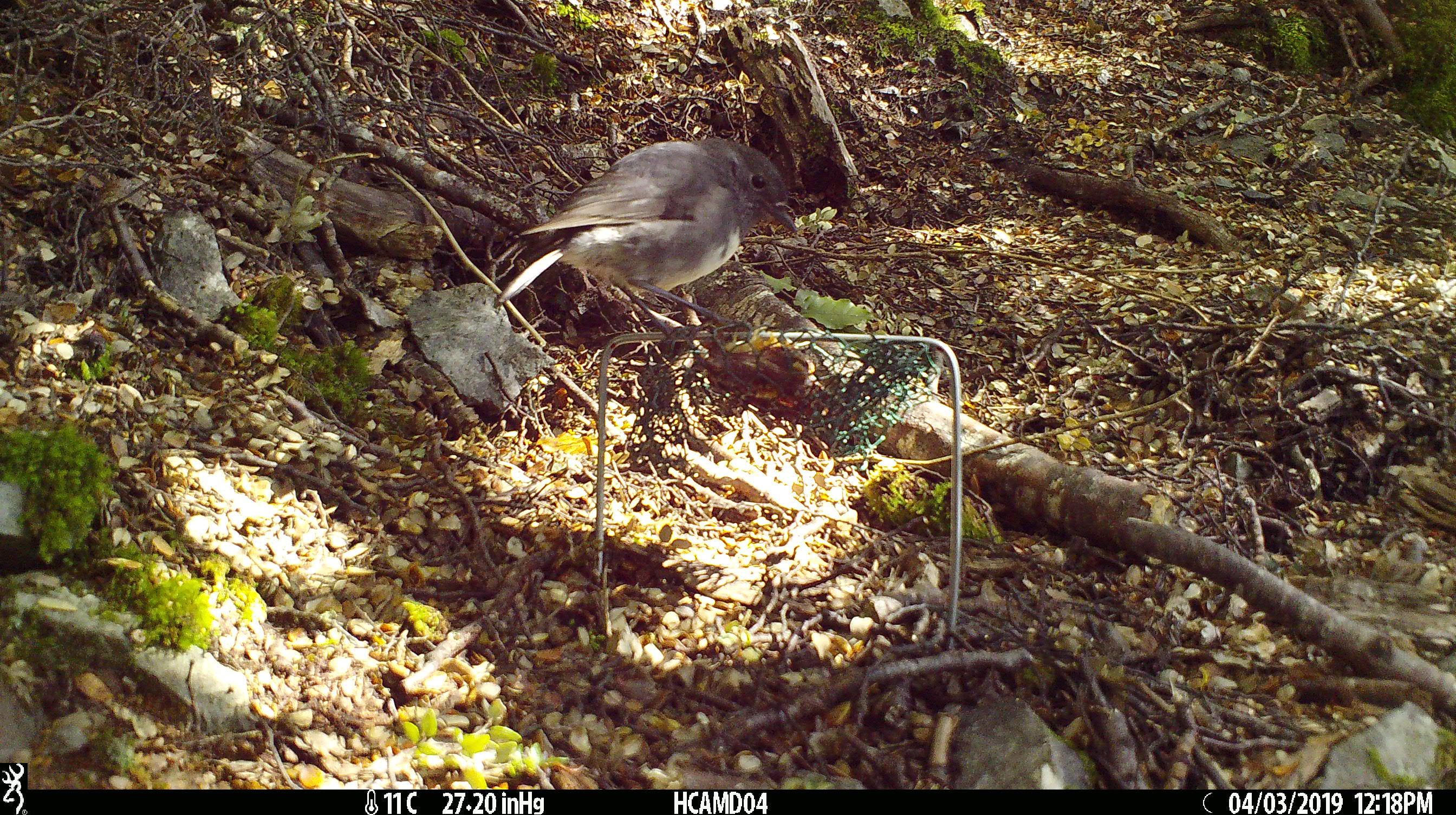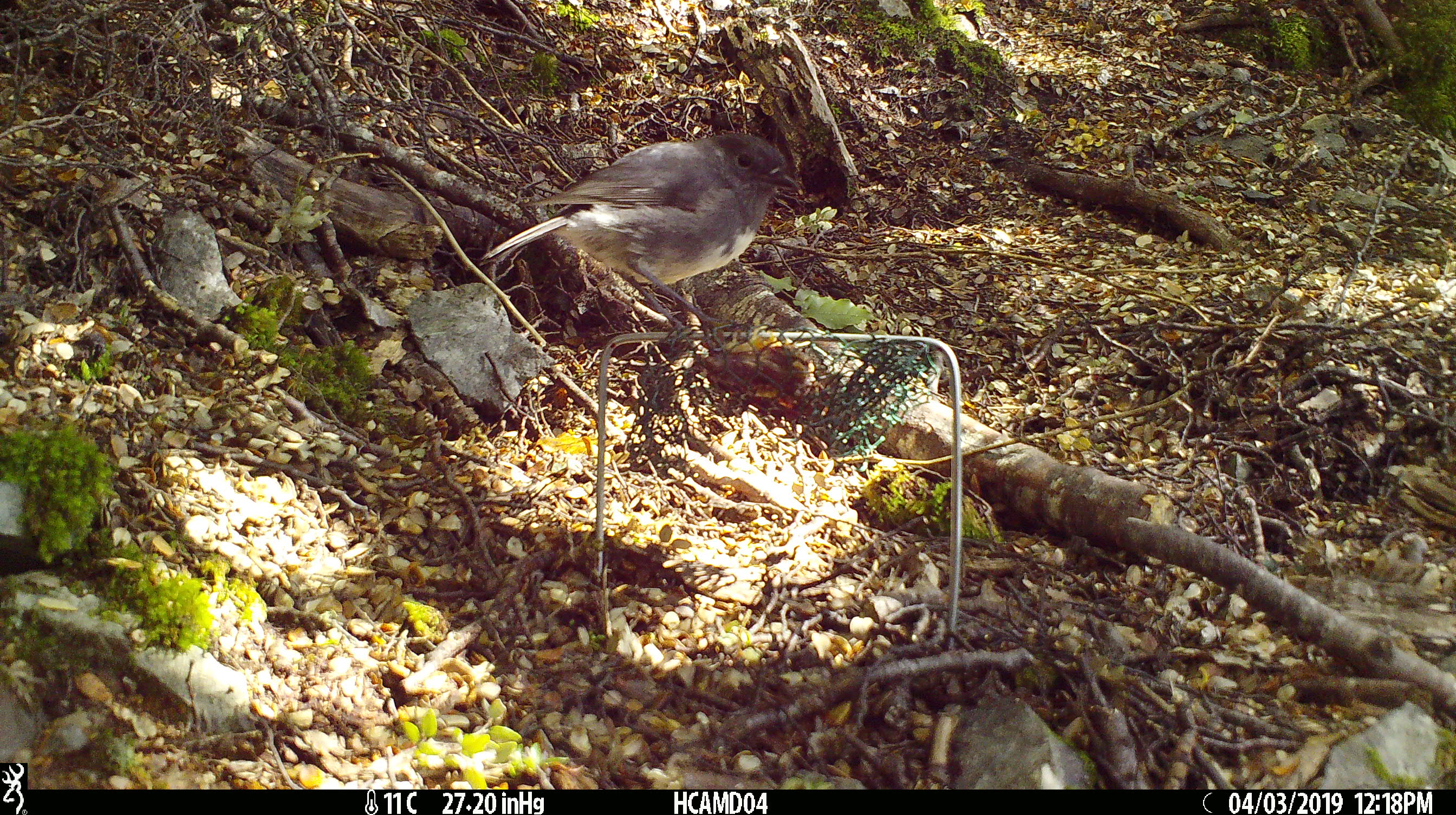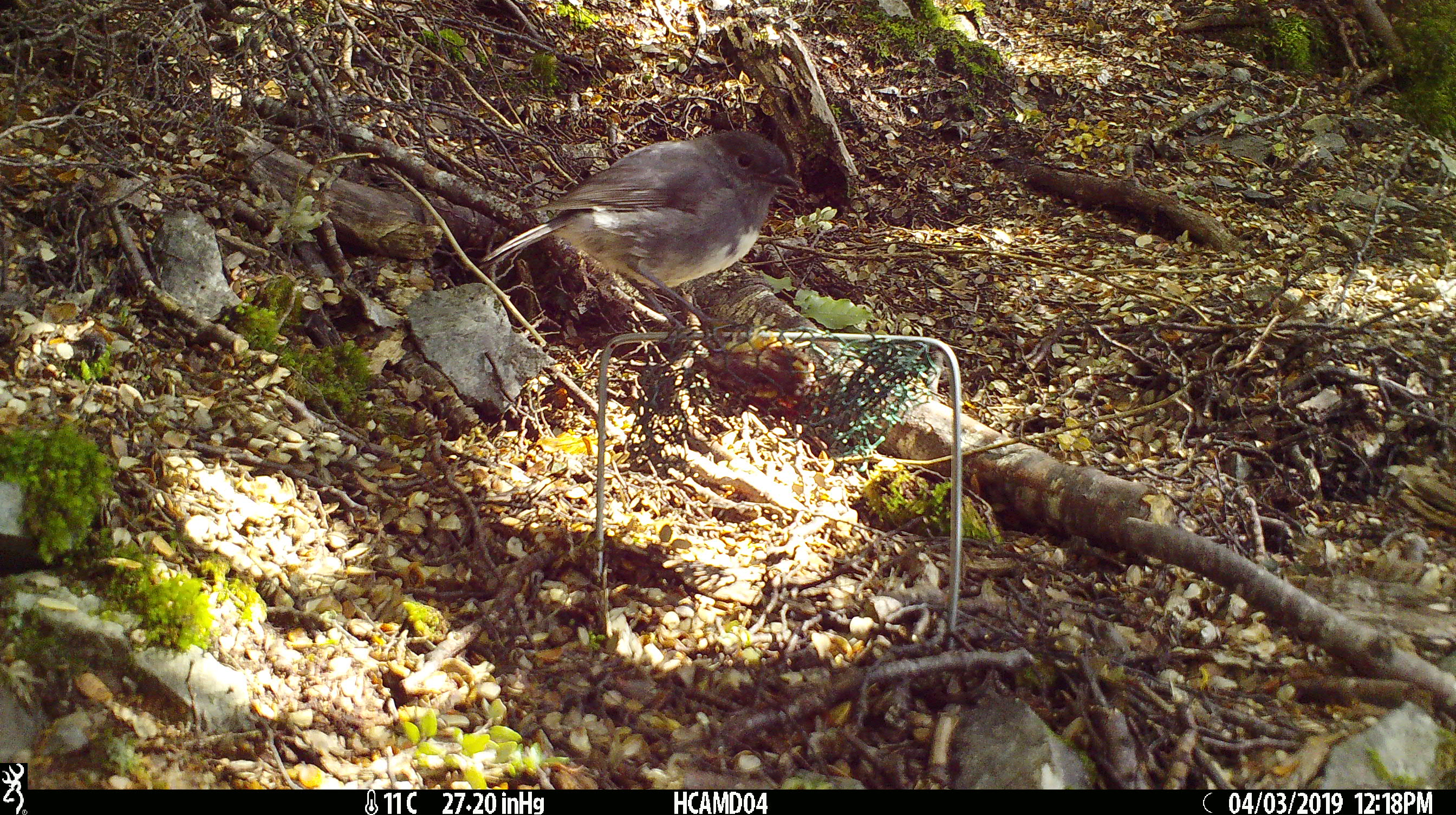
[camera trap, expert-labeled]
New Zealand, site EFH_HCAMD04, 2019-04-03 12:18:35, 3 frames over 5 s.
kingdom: Animalia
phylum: Chordata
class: Aves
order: Passeriformes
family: Petroicidae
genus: Petroica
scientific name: Petroica australis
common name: new zealand robin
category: robin